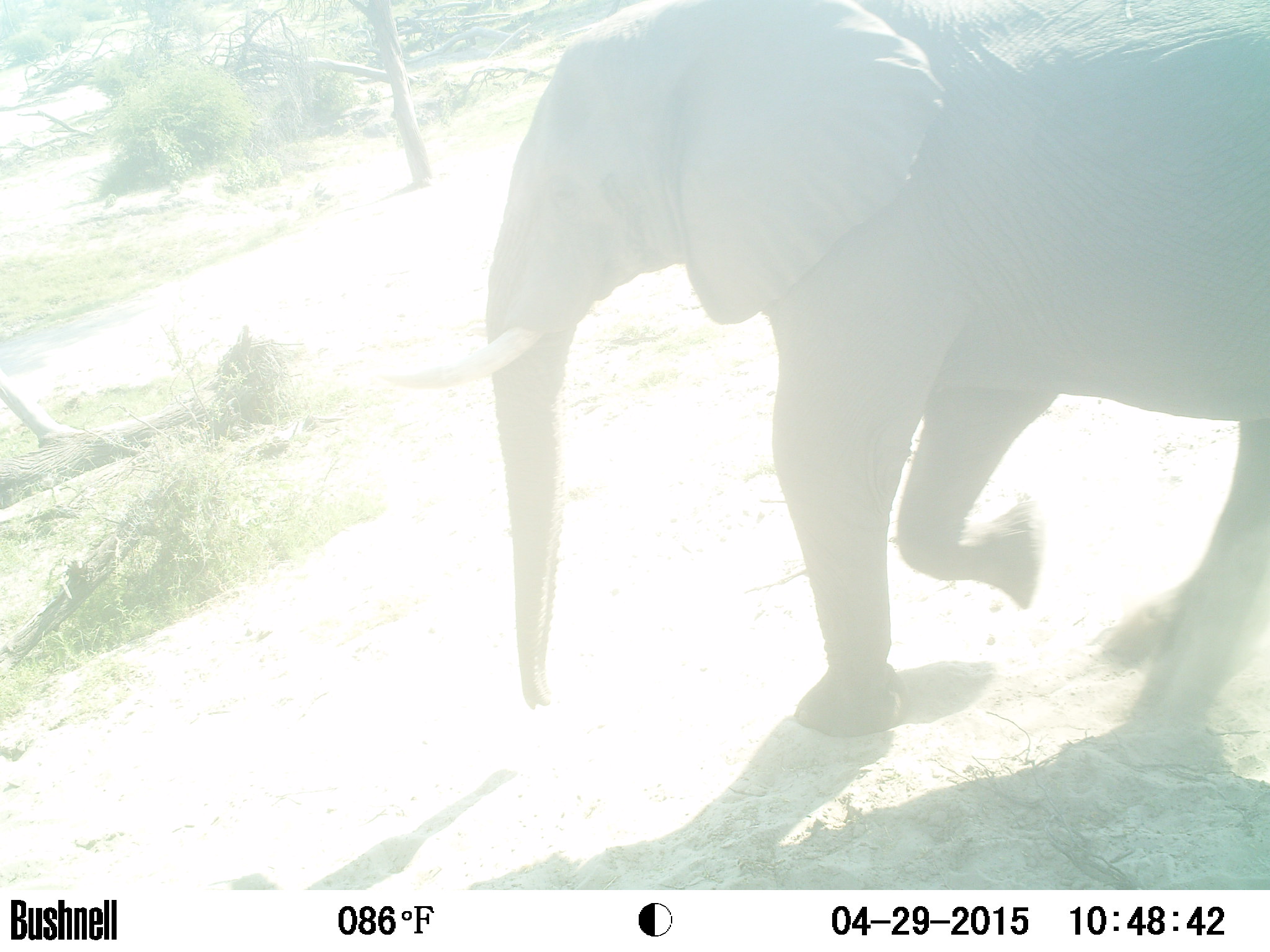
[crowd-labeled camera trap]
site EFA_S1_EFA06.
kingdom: Animalia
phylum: Chordata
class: Mammalia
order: Proboscidea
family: Elephantidae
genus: Loxodonta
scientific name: Loxodonta africana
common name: african bush elephant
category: elephant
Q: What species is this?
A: Elephant (african bush elephant) (Loxodonta africana).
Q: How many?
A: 1.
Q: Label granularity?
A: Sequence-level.